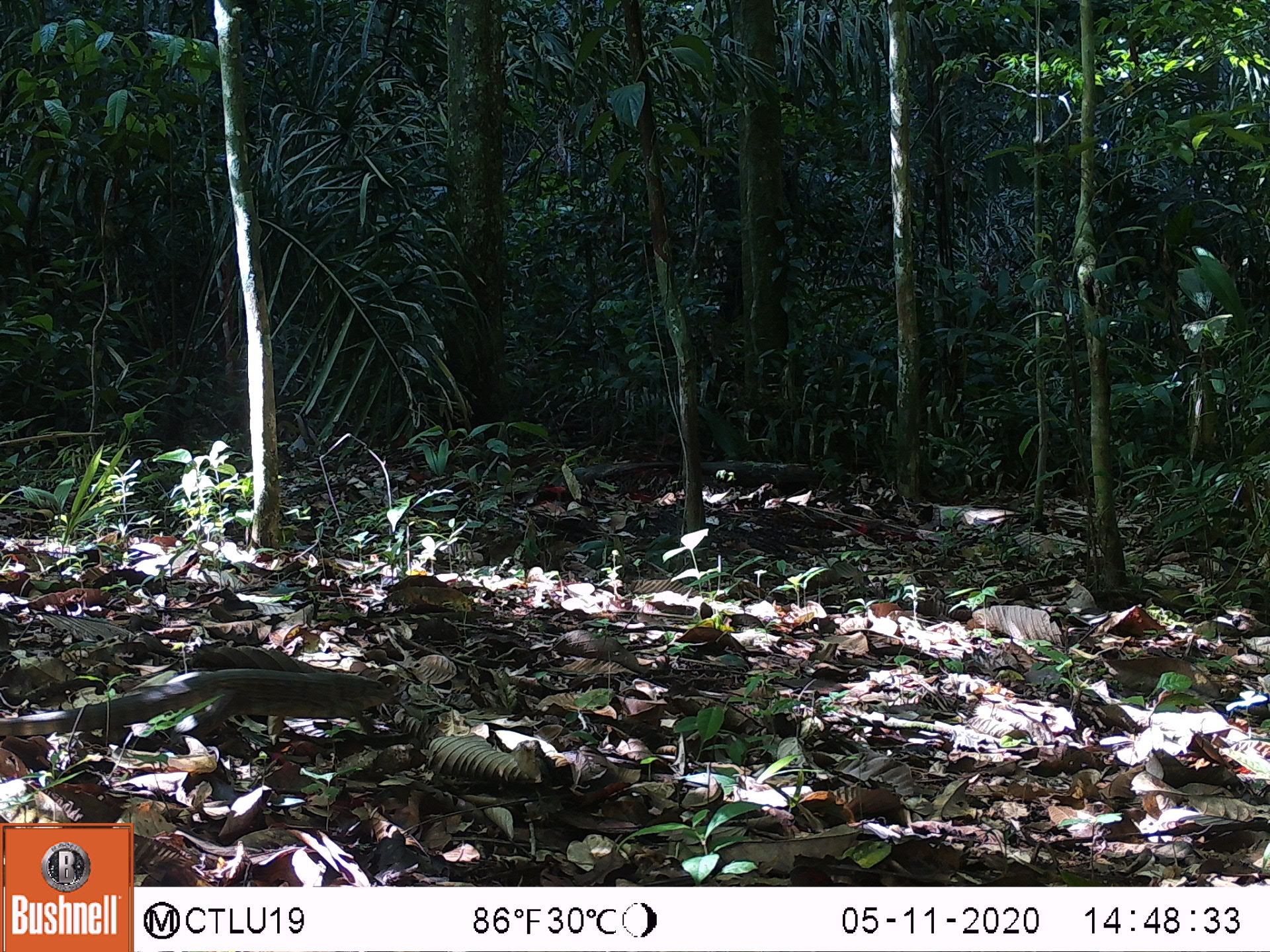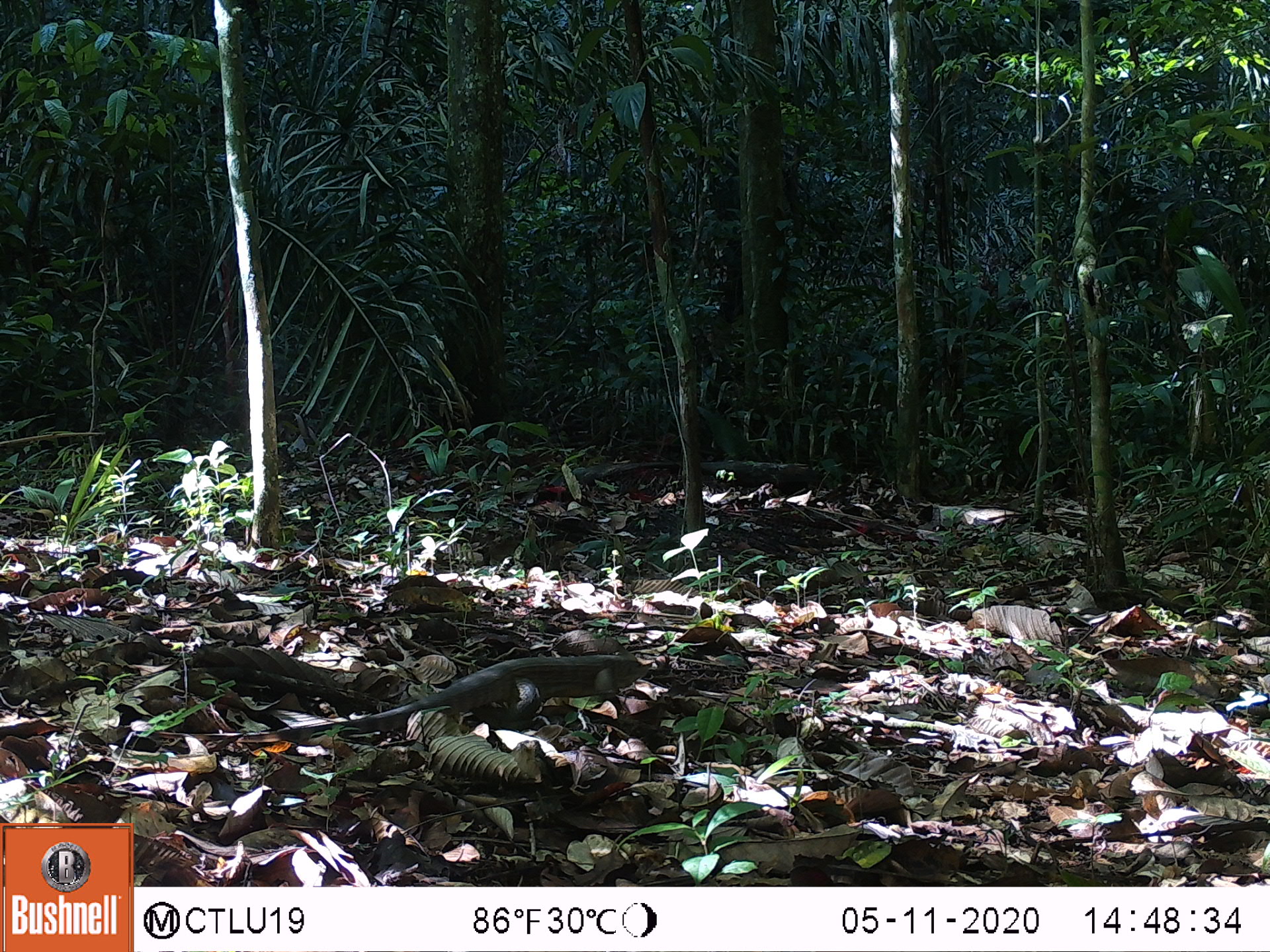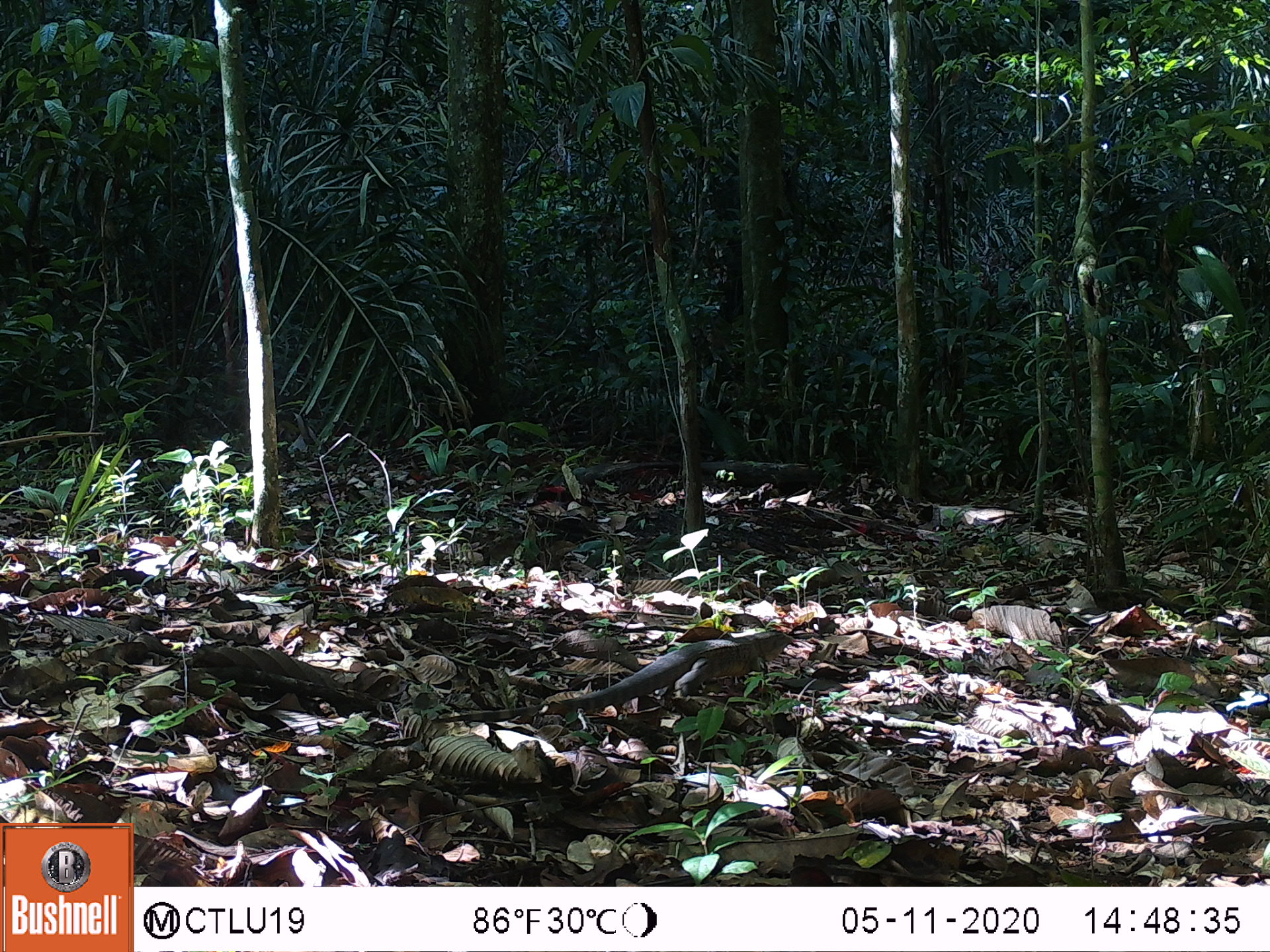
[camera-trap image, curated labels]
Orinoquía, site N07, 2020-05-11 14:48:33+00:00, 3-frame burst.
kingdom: Animalia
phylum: Chordata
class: Reptilia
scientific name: Reptilia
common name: reptile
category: unknown reptile